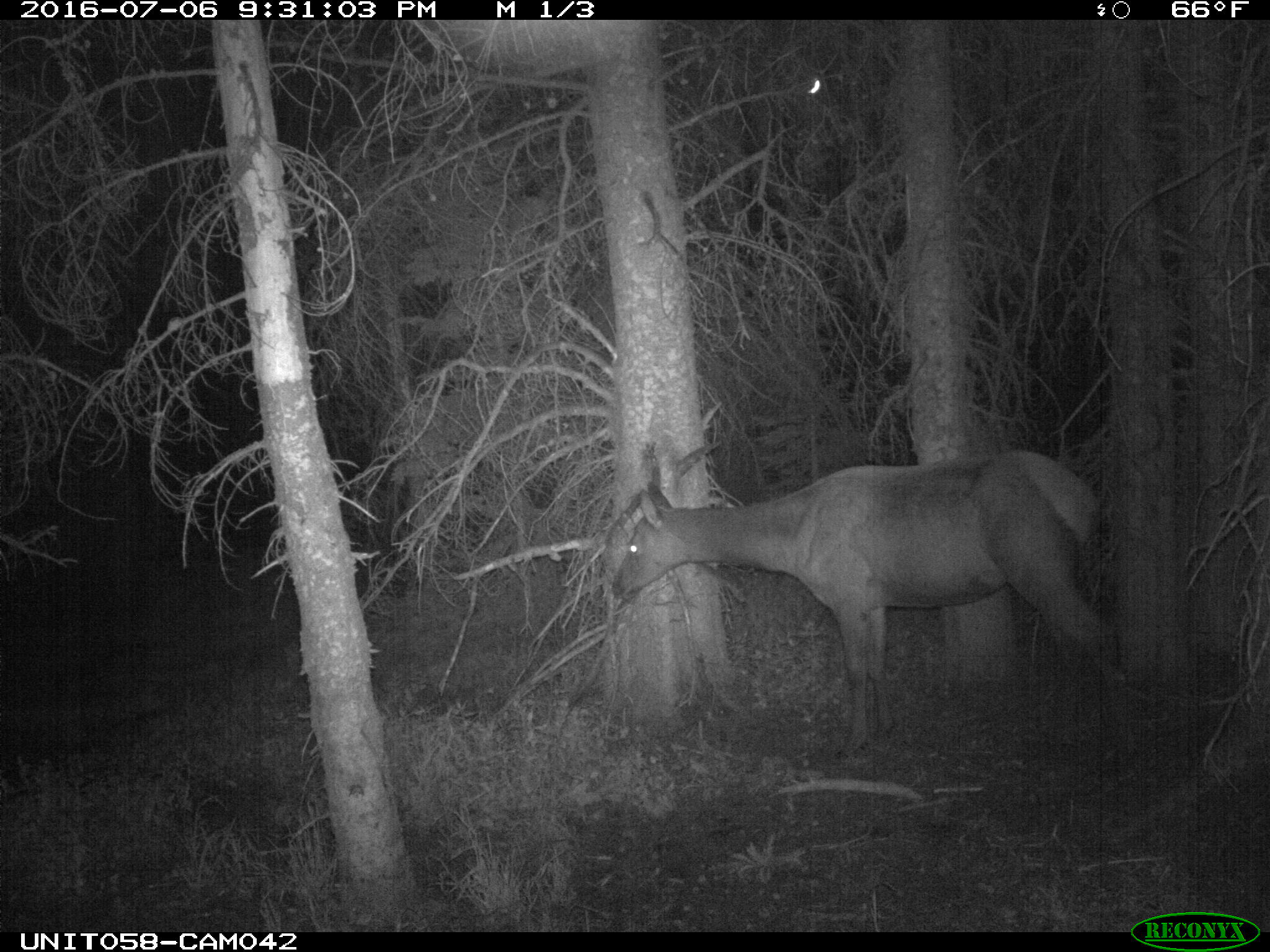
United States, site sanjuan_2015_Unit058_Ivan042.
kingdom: Animalia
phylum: Chordata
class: Mammalia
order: Artiodactyla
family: Cervidae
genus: Cervus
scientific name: Cervus elaphus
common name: red deer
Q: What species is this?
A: Cervus elaphus (red deer).